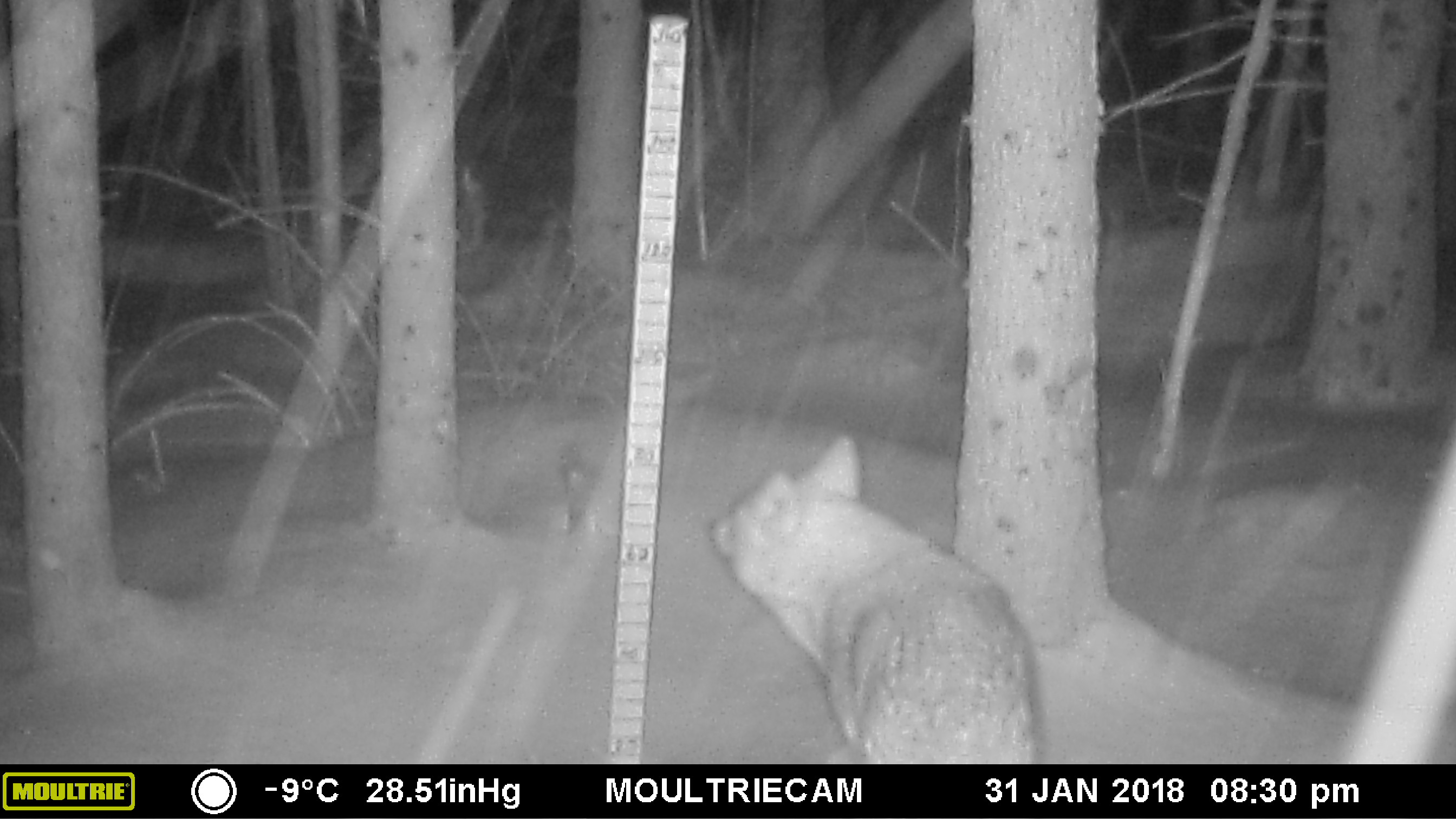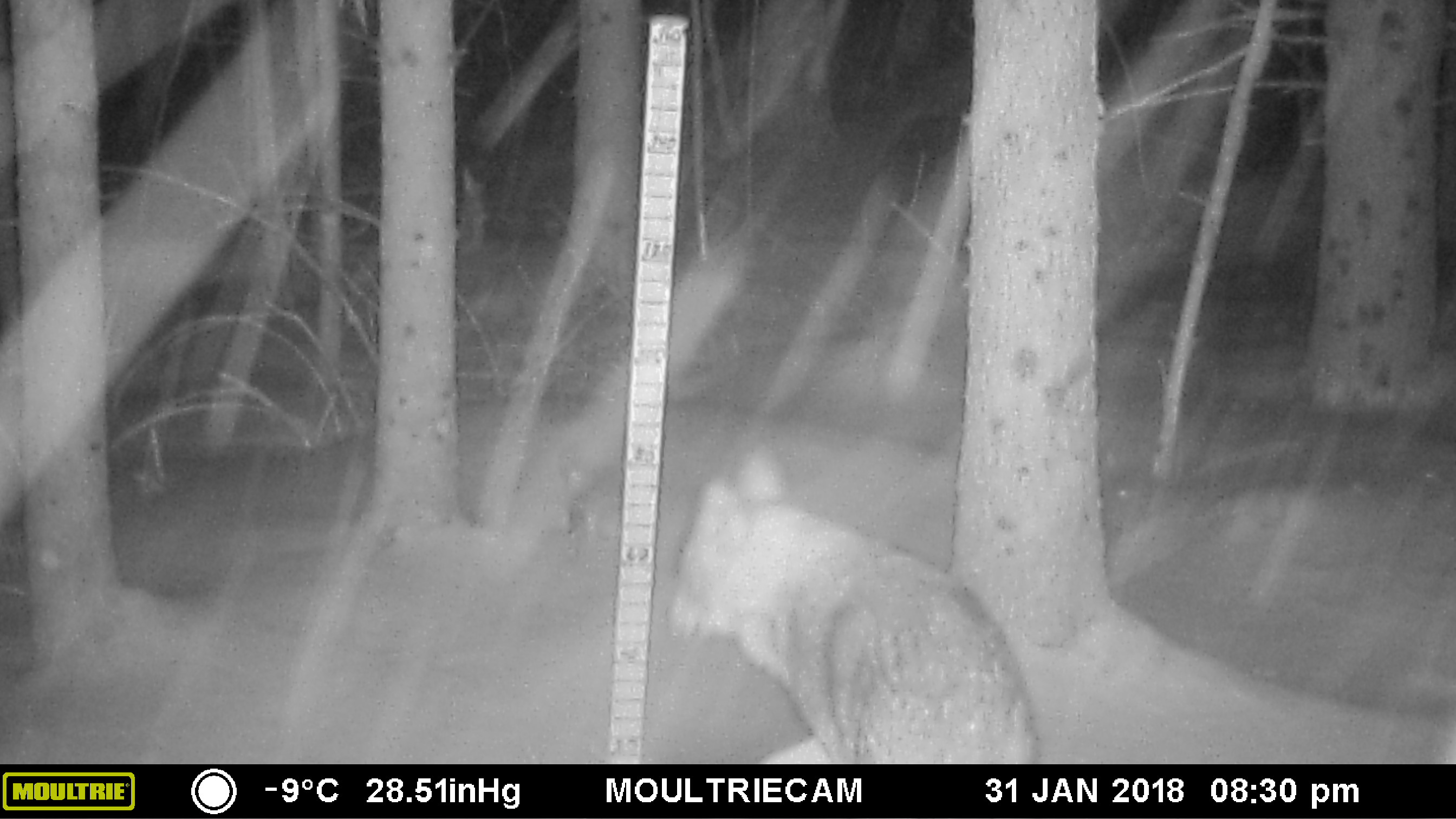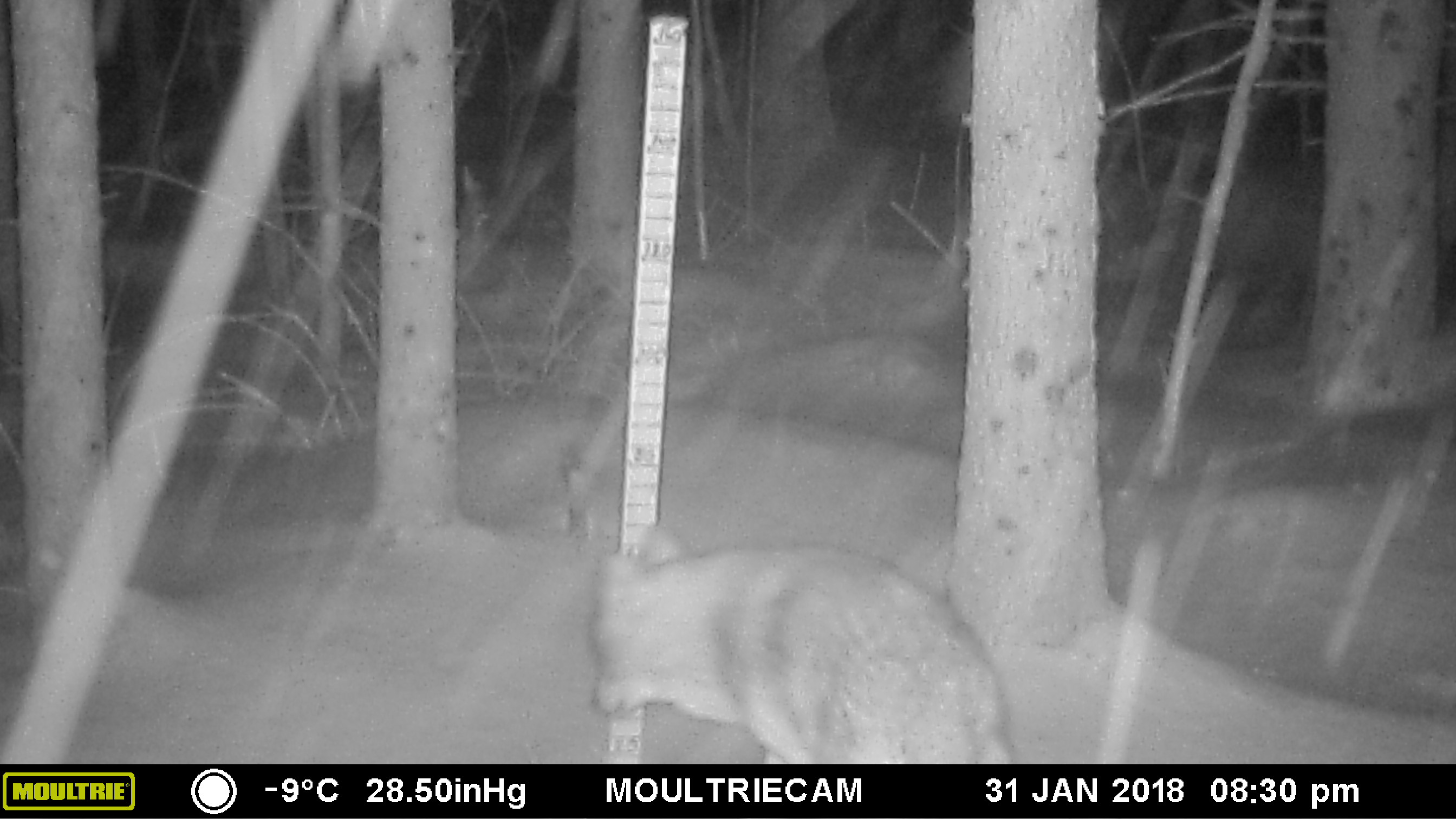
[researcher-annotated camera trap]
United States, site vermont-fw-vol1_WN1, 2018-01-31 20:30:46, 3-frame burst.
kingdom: Animalia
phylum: Chordata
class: Mammalia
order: Carnivora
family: Canidae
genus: Canis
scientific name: Canis latrans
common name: coyote